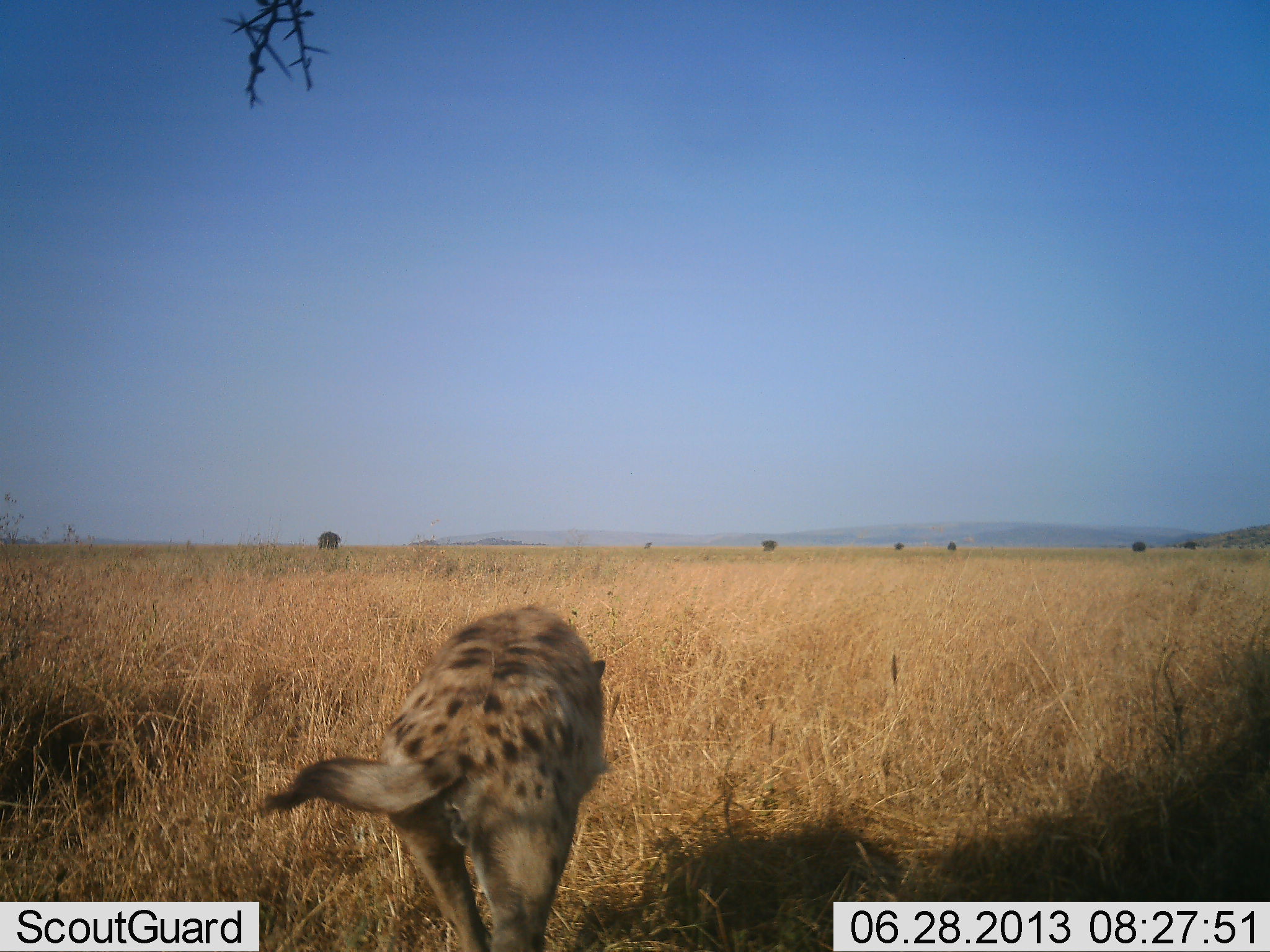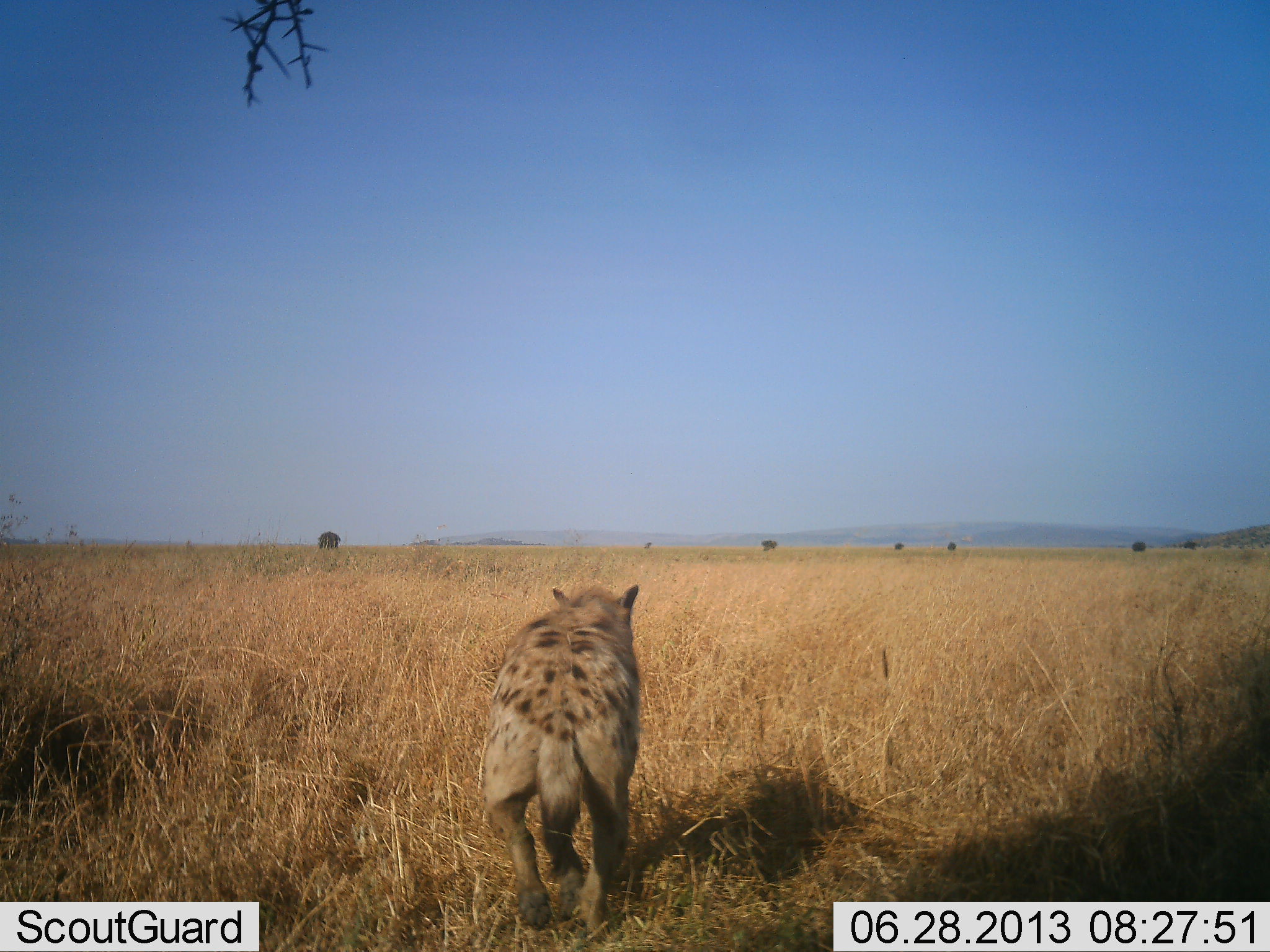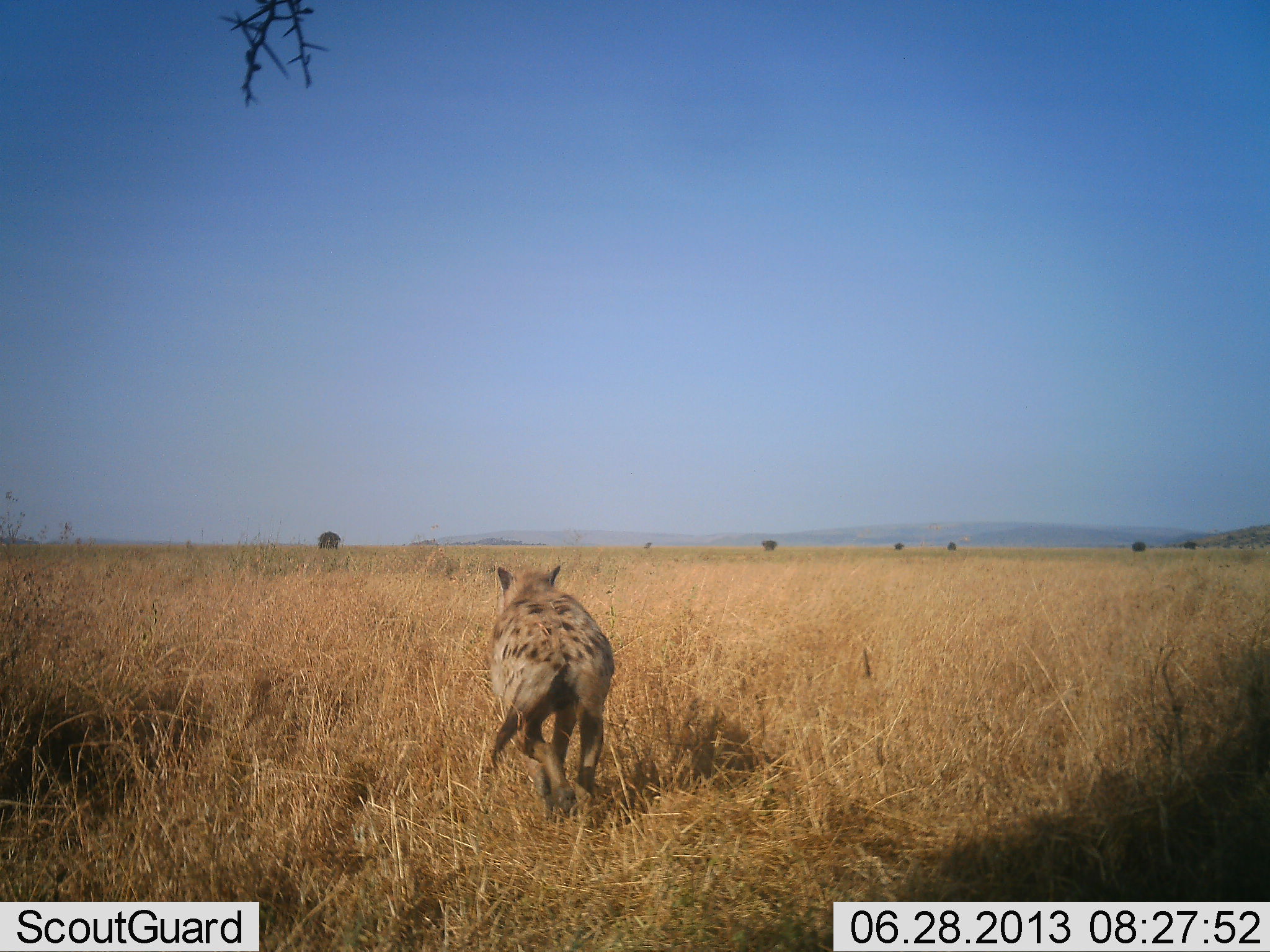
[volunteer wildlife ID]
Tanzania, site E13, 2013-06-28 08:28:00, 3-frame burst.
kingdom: Animalia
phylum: Chordata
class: Mammalia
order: Carnivora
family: Hyaenidae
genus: Crocuta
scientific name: Crocuta crocuta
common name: spotted hyena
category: hyenaspotted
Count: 1.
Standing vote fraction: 7%.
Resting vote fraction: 0%.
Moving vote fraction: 93%.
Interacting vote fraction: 0%.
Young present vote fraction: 0%.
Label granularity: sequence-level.